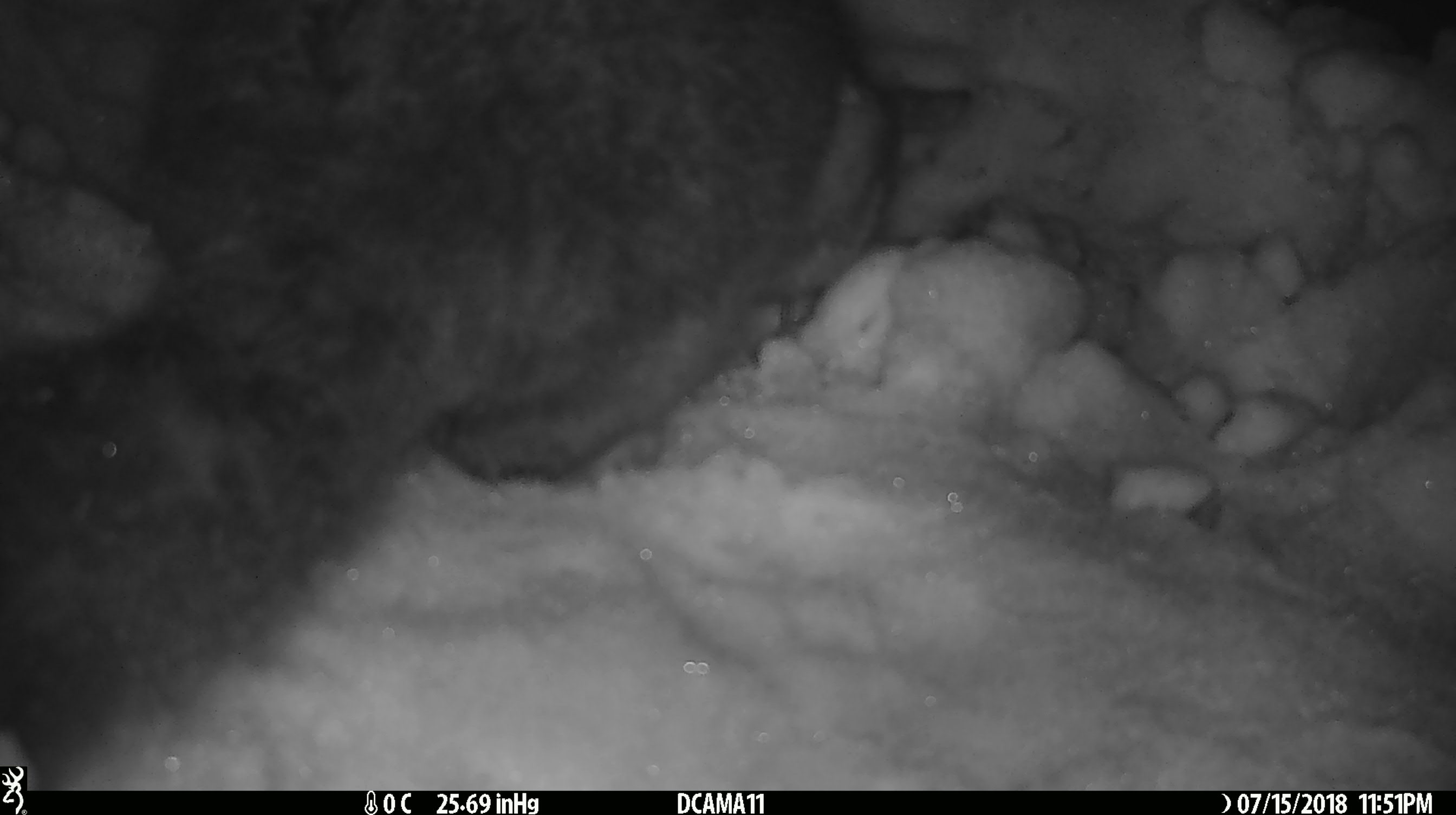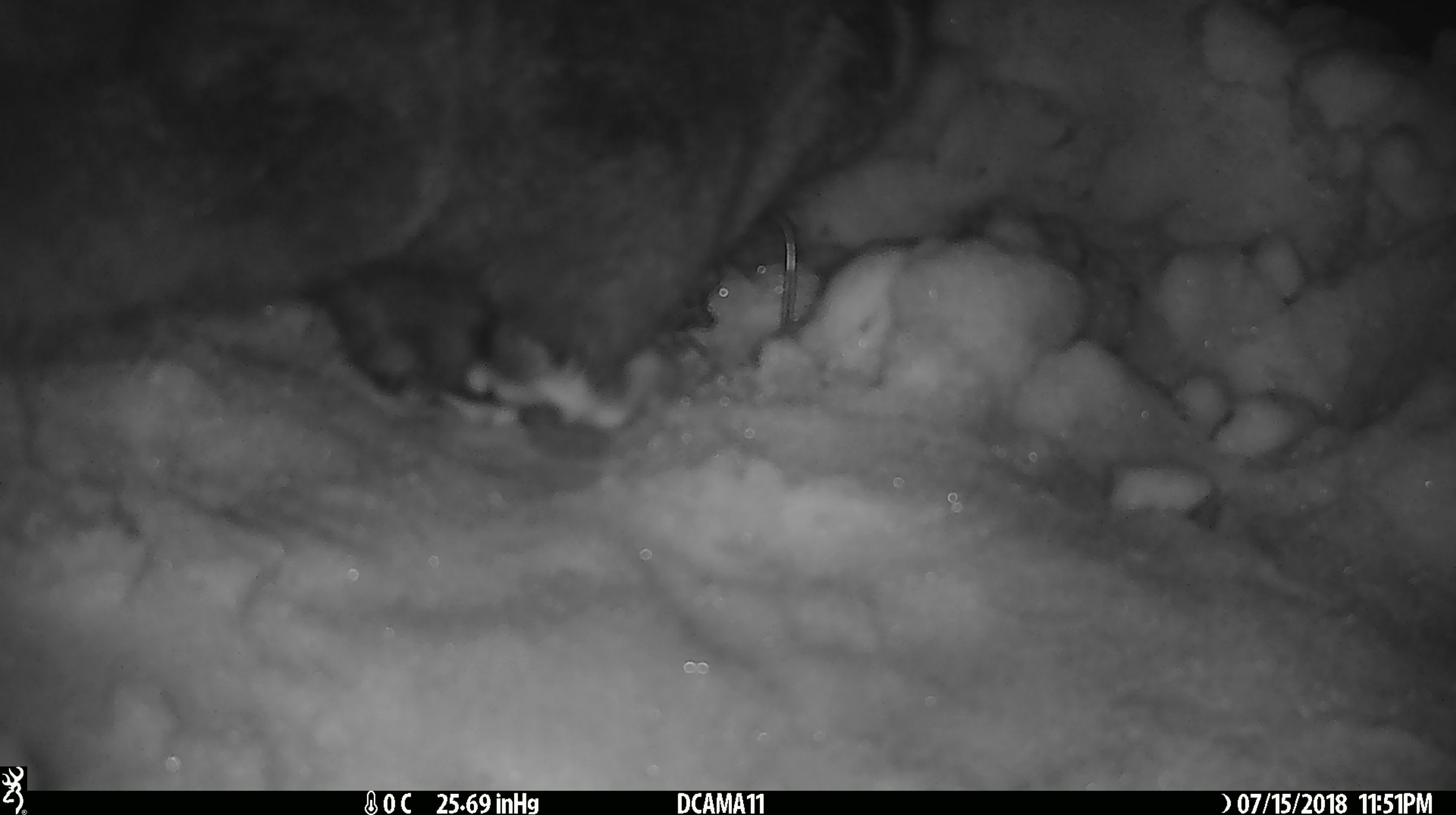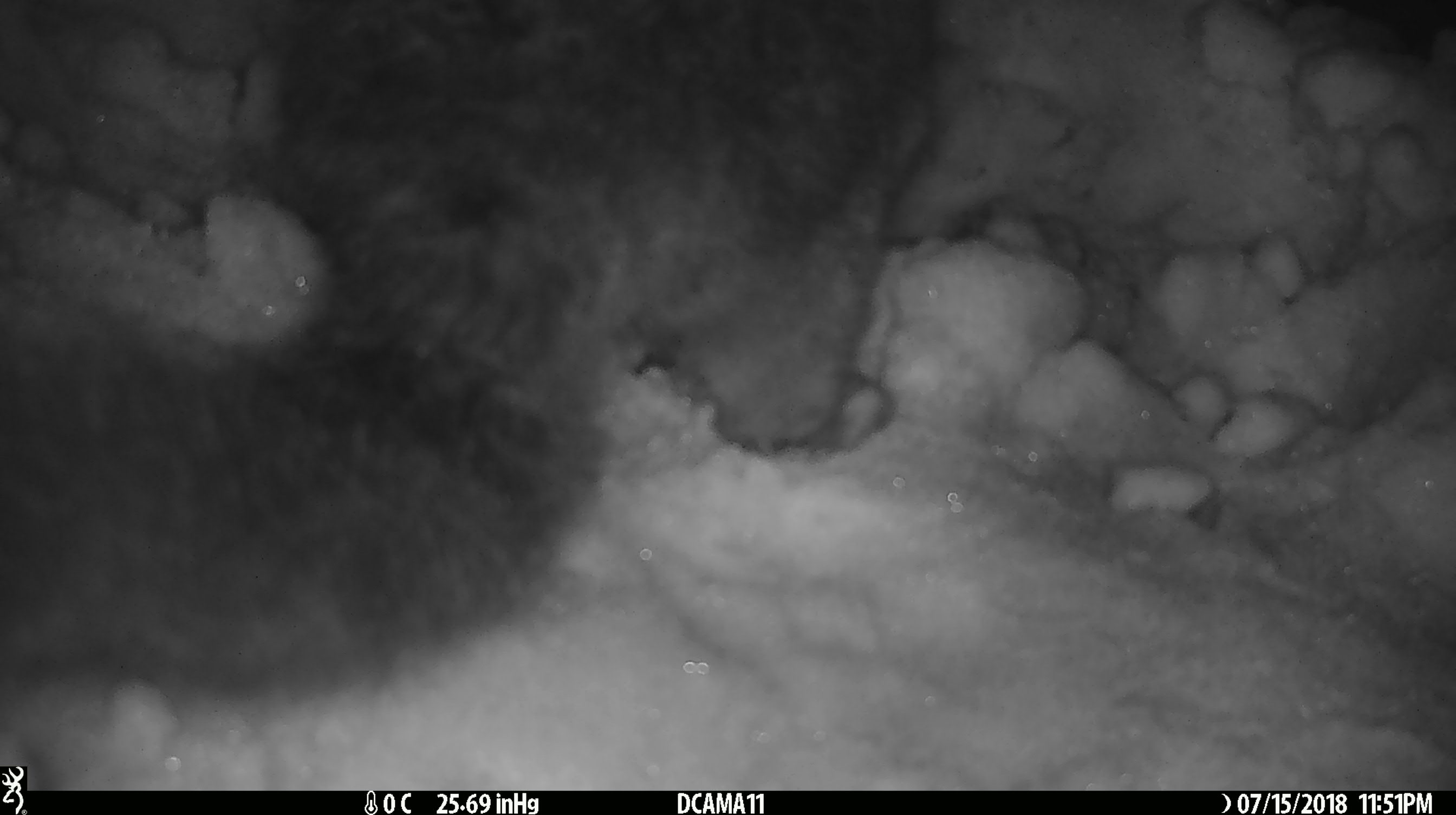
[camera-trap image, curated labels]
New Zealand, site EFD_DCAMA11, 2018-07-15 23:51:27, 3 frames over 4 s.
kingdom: Animalia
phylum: Chordata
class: Mammalia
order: Diprotodontia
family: Phalangeridae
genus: Trichosurus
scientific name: Trichosurus vulpecula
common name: common brushtail possum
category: possum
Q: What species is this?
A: Possum (common brushtail possum) (Trichosurus vulpecula).